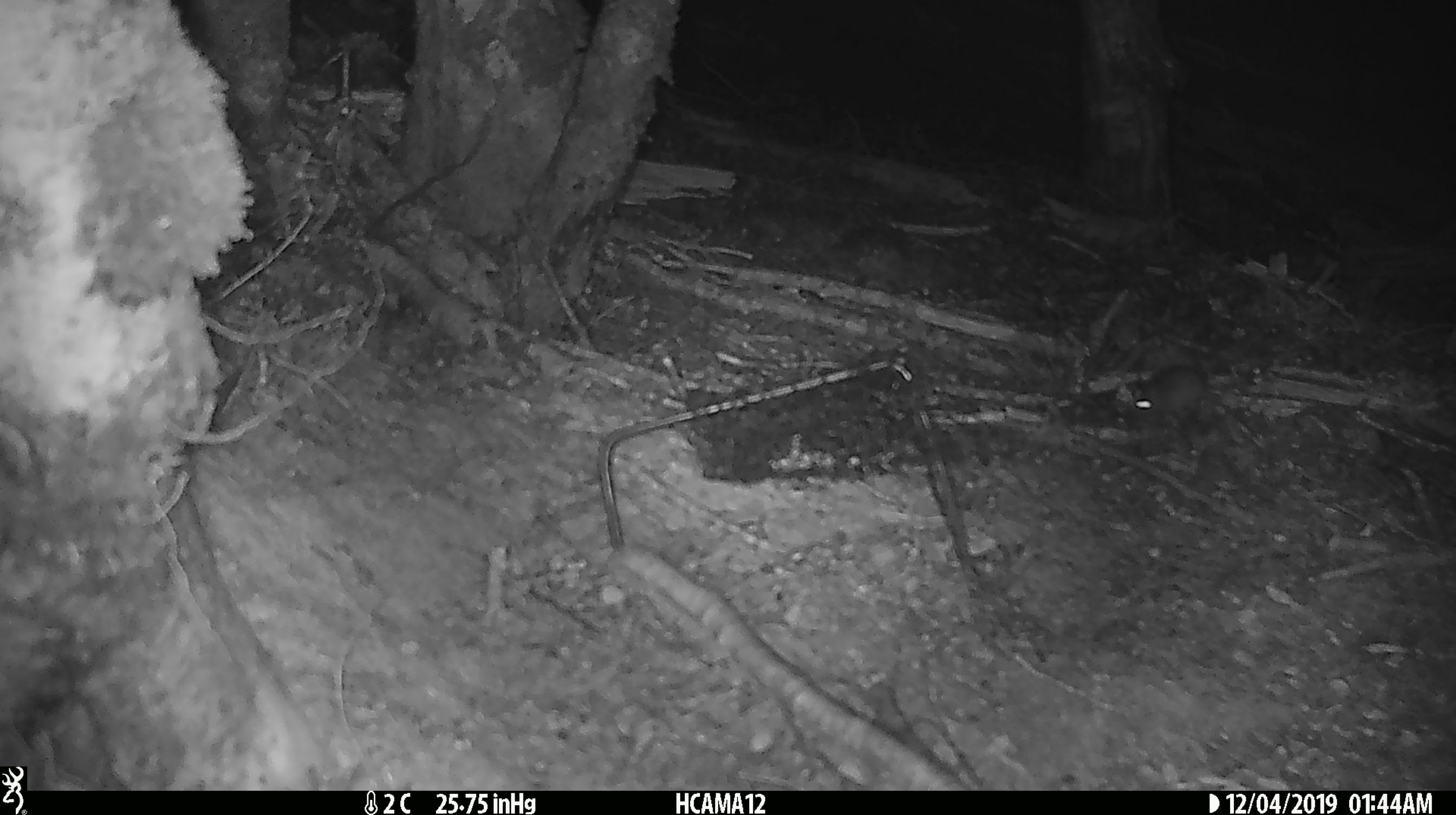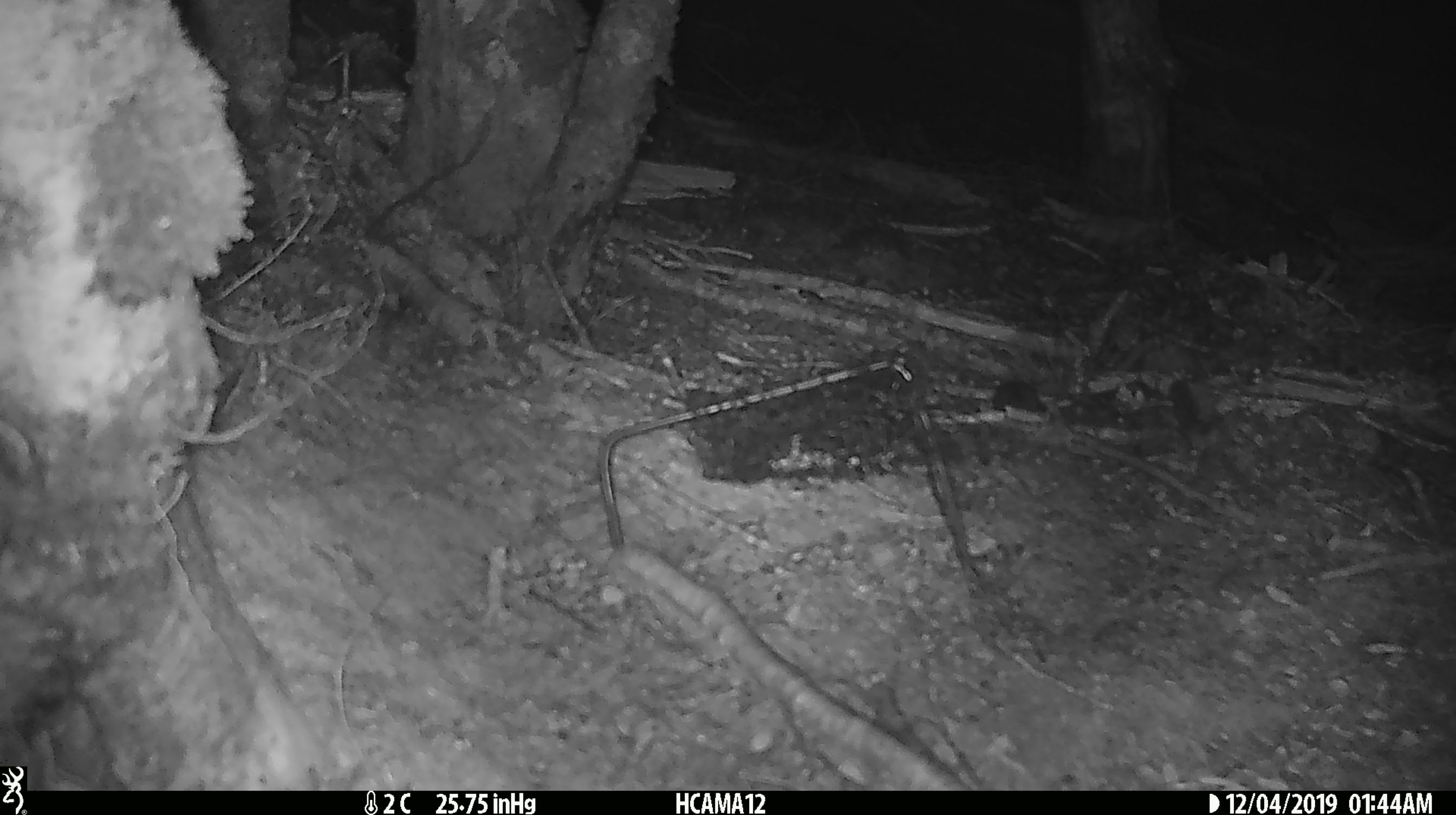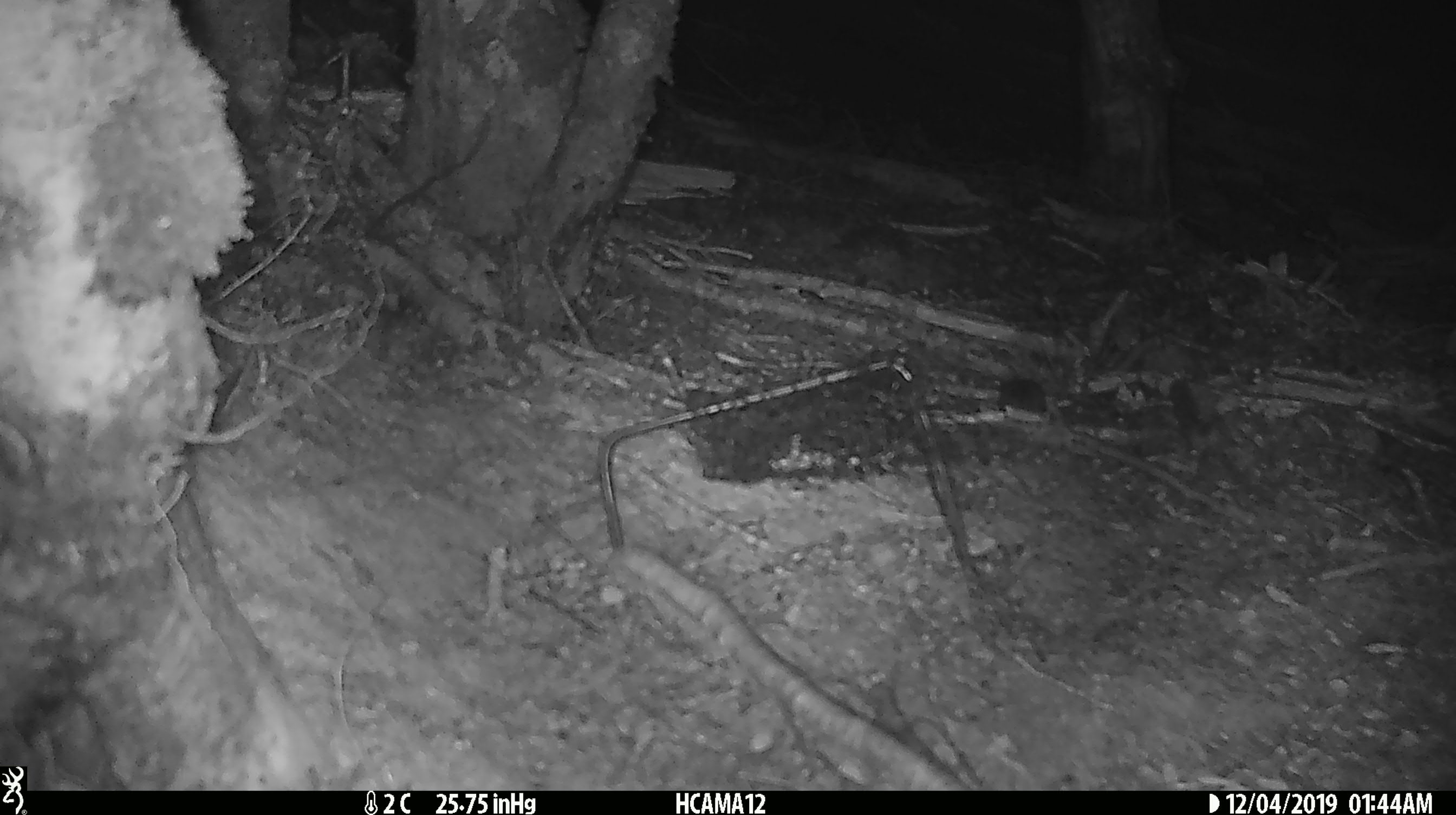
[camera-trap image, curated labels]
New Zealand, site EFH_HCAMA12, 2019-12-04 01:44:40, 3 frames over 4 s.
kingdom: Animalia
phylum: Chordata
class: Mammalia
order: Rodentia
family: Muridae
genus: Mus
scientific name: Mus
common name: mouse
Mouse (Mus).